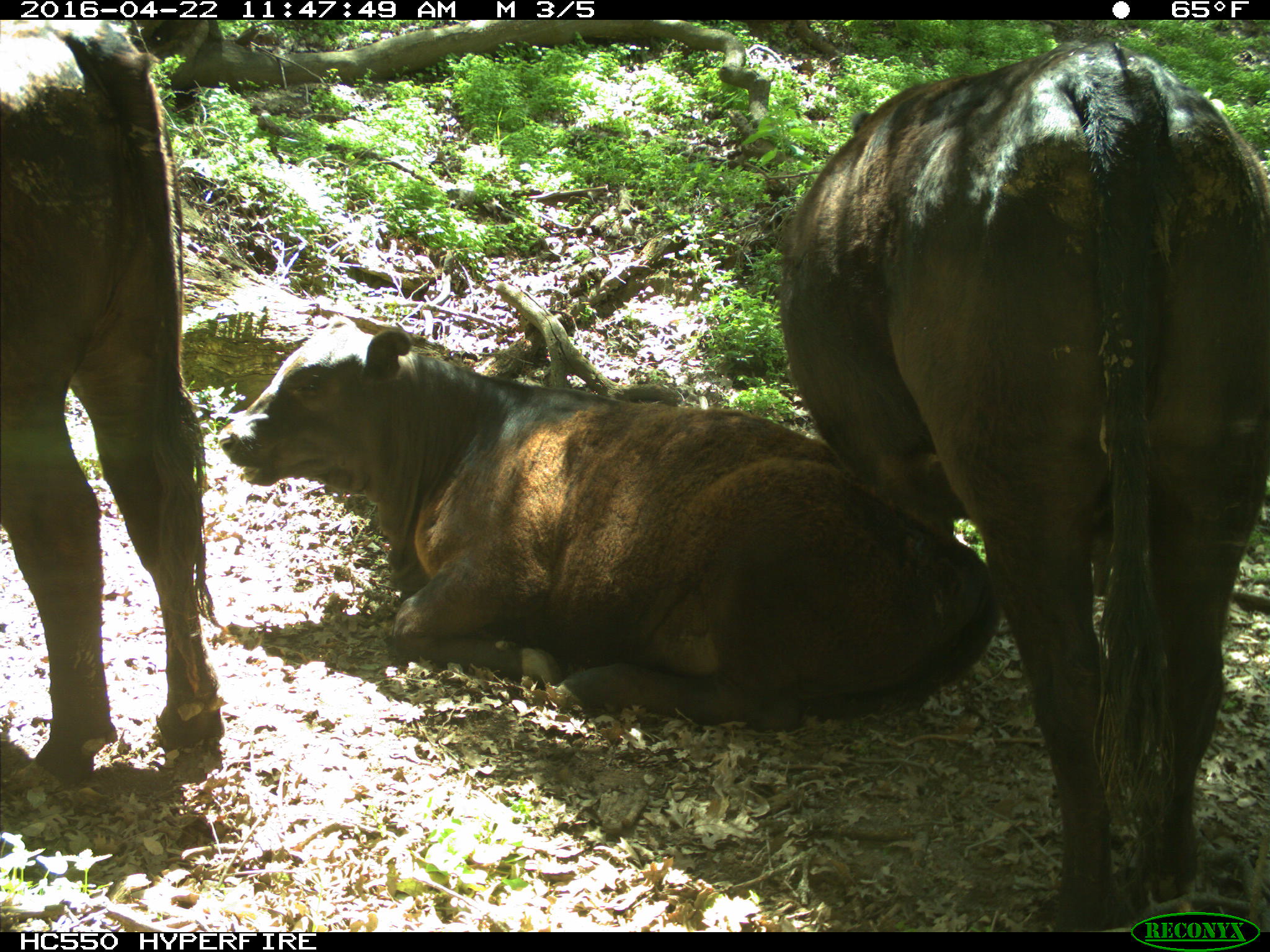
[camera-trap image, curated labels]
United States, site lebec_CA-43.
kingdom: Animalia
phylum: Chordata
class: Mammalia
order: Artiodactyla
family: Bovidae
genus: Bos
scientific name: Bos taurus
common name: domestic cow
Bos taurus (domestic cow).